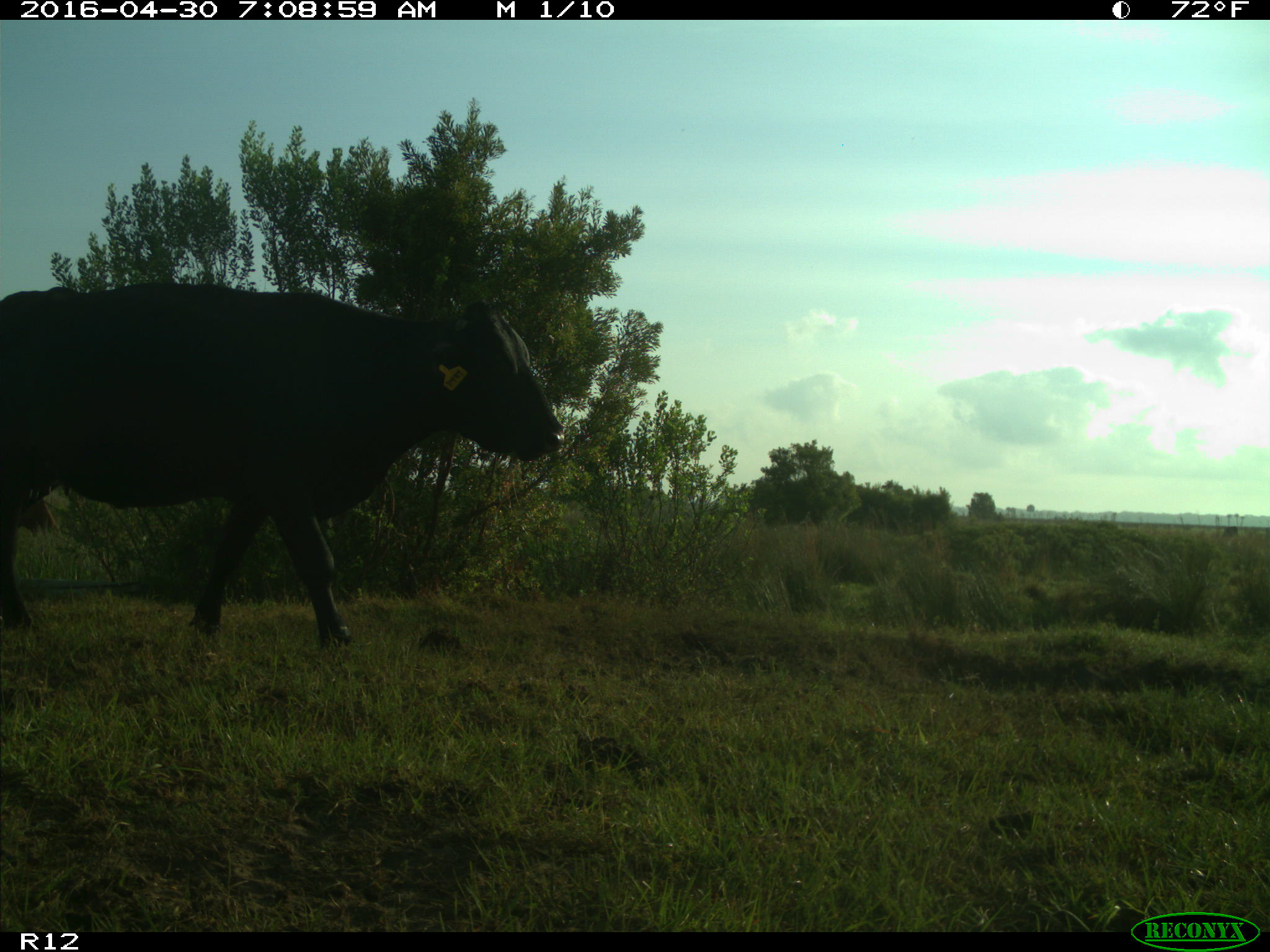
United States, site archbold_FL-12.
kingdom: Animalia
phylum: Chordata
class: Mammalia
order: Artiodactyla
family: Bovidae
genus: Bos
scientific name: Bos taurus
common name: domestic cow